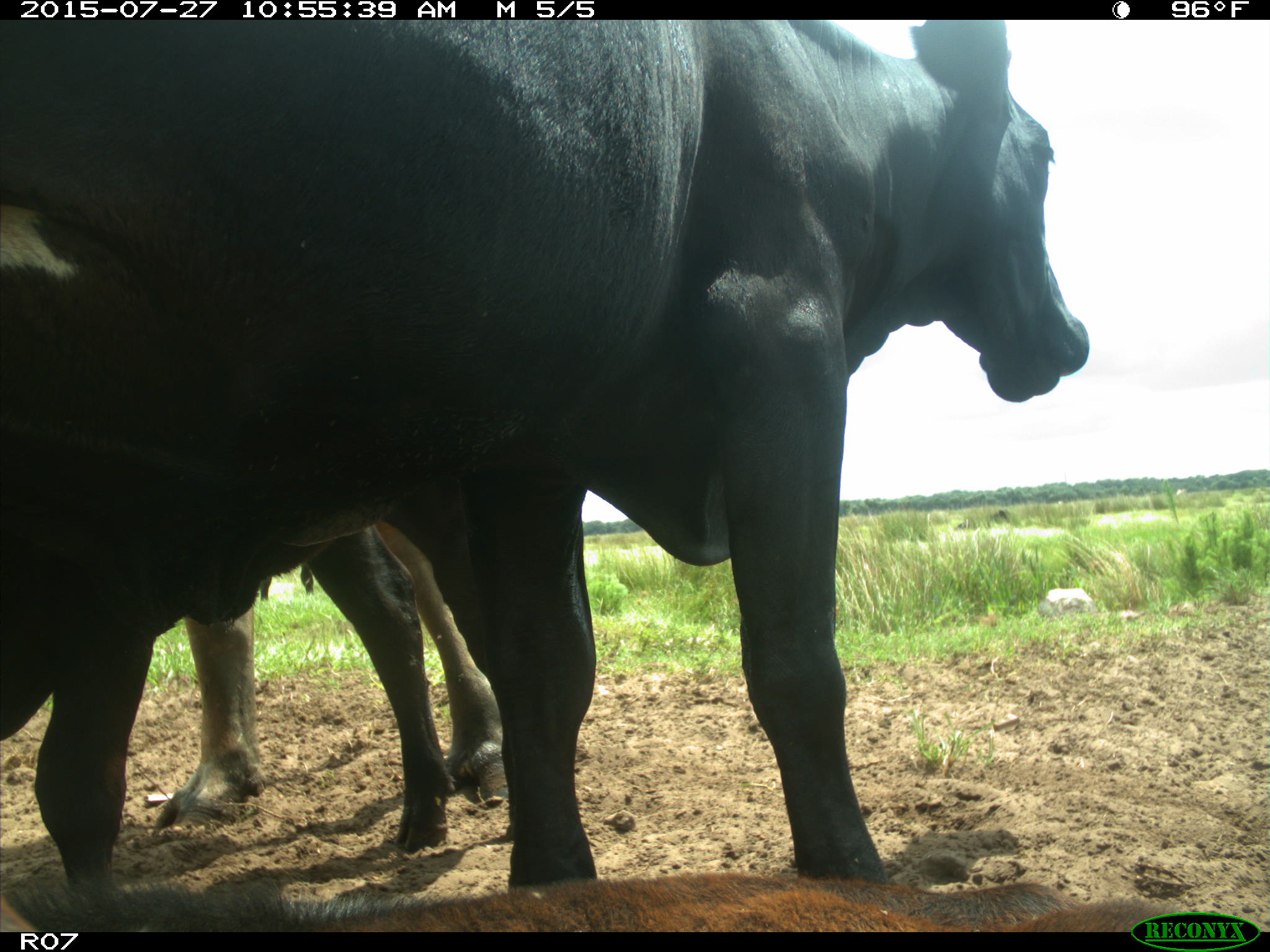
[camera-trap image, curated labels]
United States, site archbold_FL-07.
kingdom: Animalia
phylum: Chordata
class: Mammalia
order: Artiodactyla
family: Bovidae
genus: Bos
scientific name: Bos taurus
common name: domestic cow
Bos taurus (domestic cow).